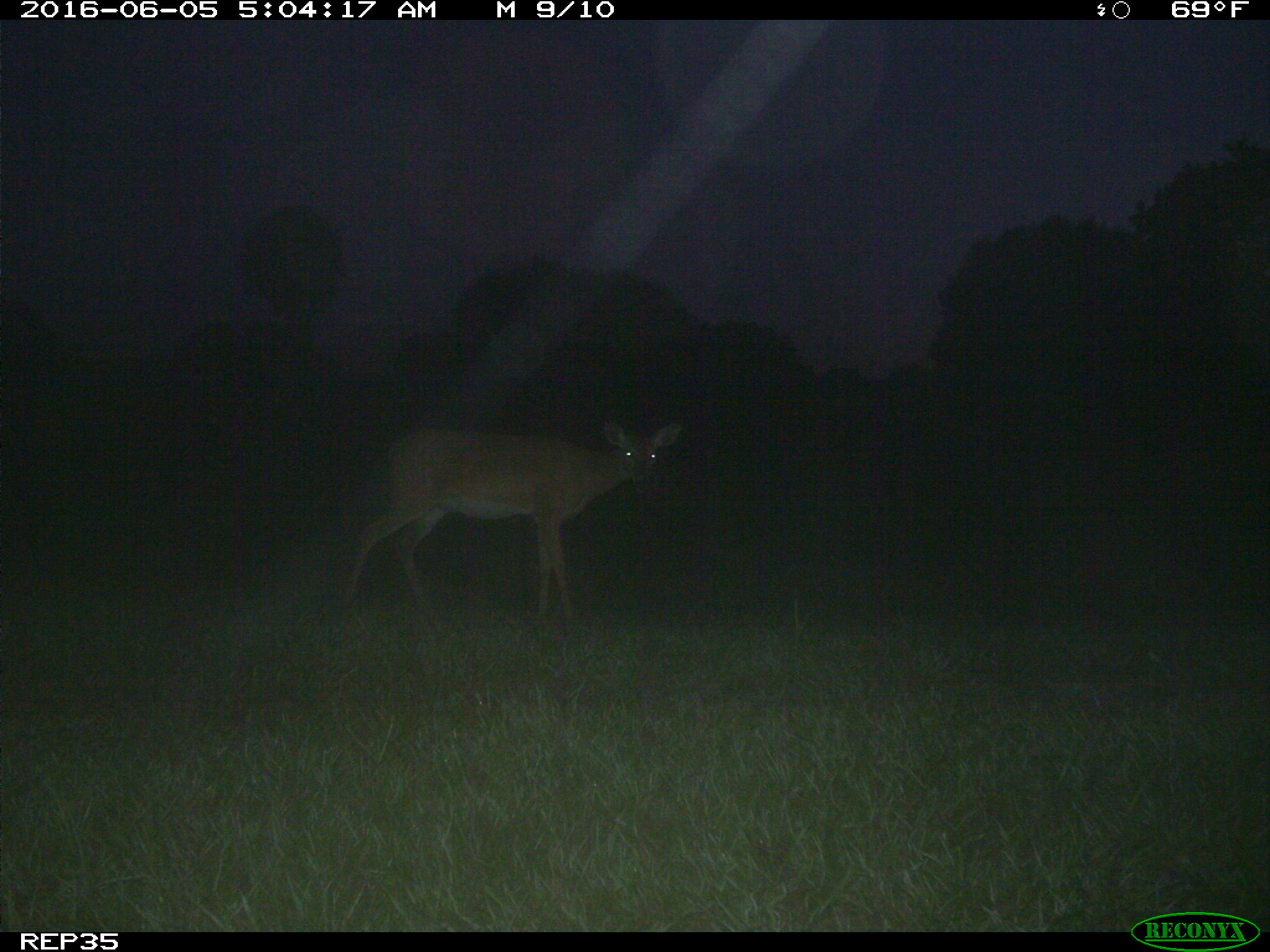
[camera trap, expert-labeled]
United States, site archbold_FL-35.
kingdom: Animalia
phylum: Chordata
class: Mammalia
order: Artiodactyla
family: Cervidae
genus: Odocoileus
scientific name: Odocoileus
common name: deer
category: unidentified deer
Unidentified deer (deer) (Odocoileus).